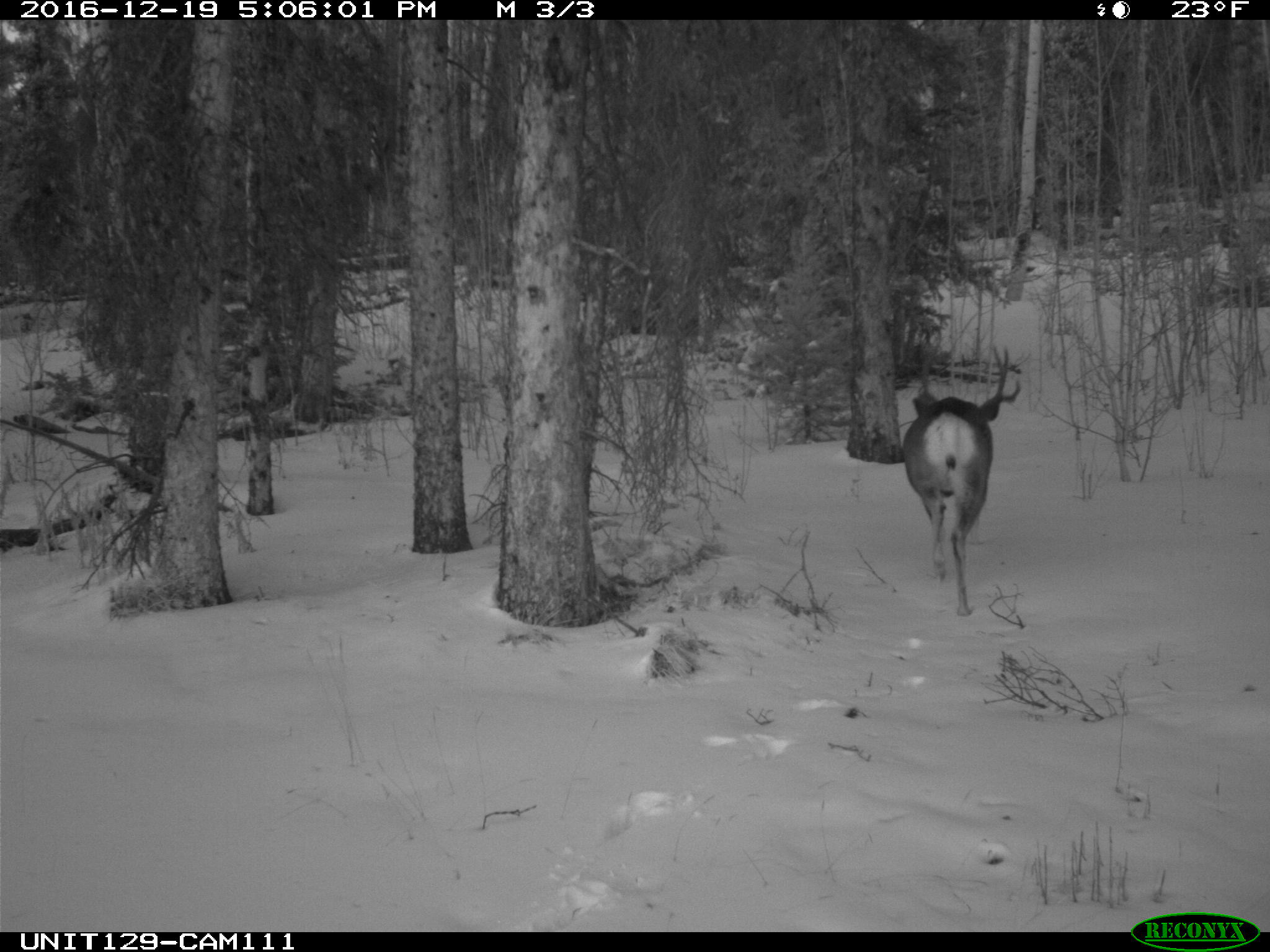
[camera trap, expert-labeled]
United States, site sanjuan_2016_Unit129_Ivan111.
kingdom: Animalia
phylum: Chordata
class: Mammalia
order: Artiodactyla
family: Cervidae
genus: Odocoileus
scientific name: Odocoileus hemionus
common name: mule deer